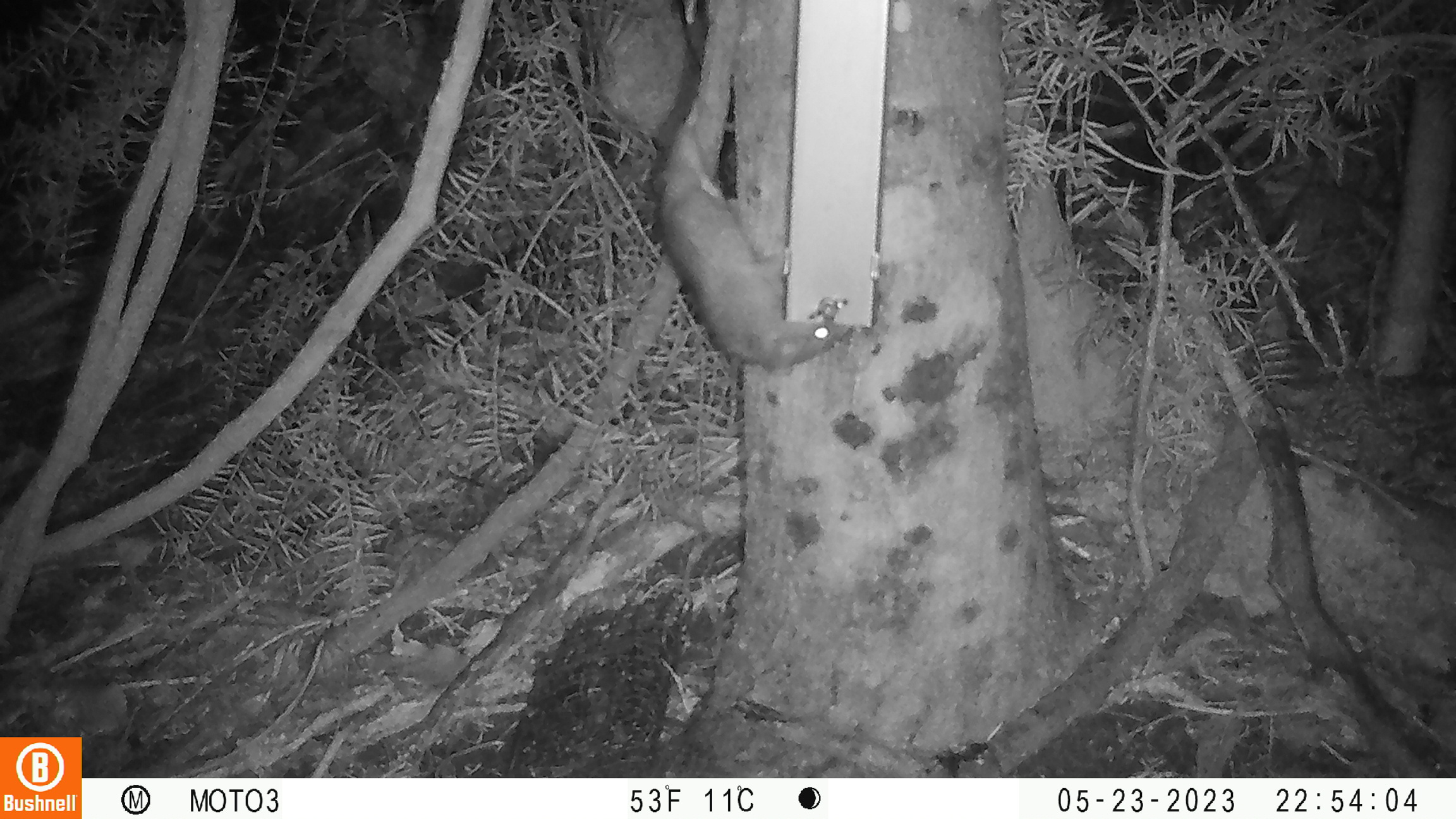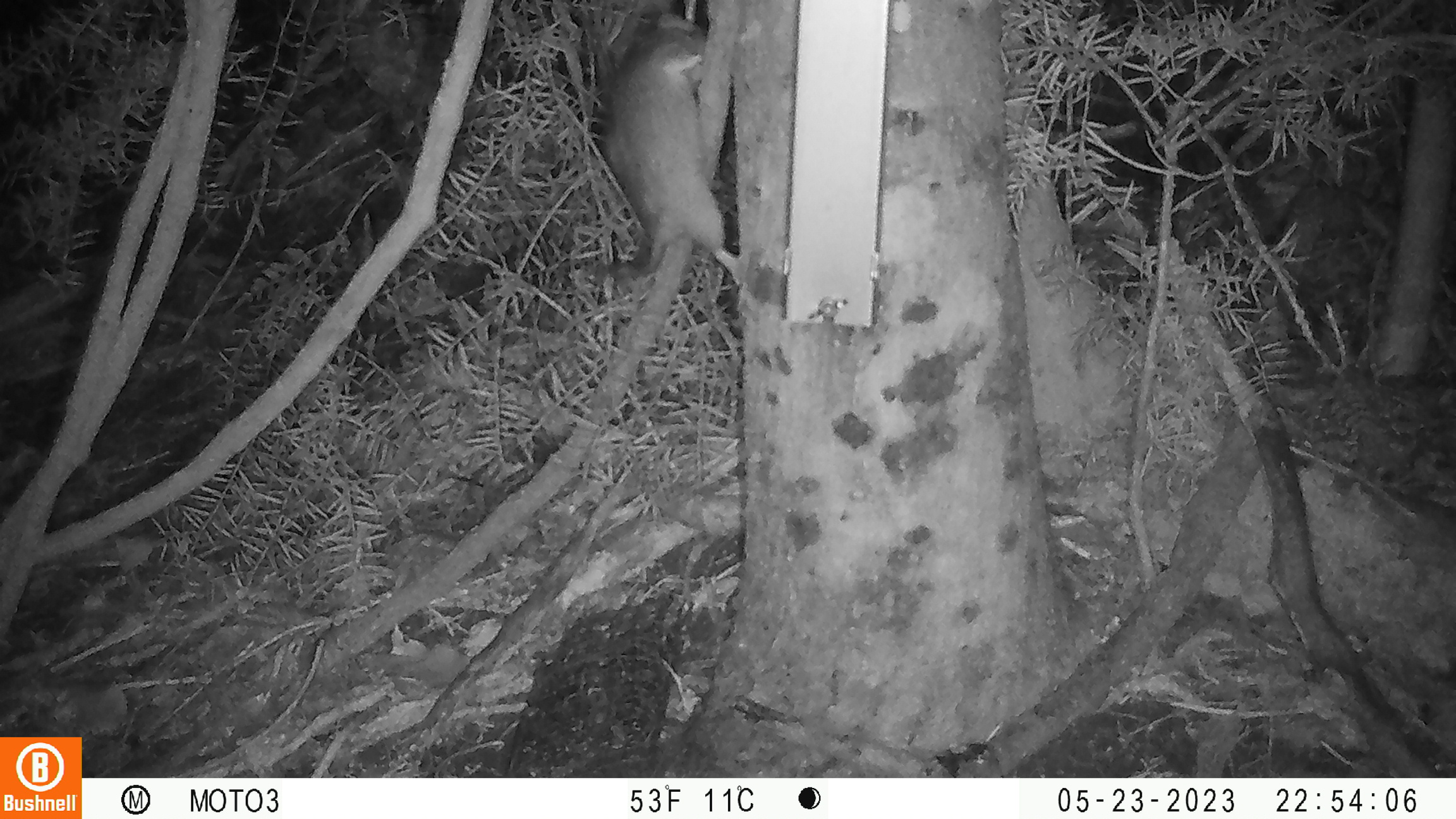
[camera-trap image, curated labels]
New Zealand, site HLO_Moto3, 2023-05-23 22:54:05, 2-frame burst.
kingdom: Animalia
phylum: Chordata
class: Mammalia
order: Rodentia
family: Muridae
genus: Rattus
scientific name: Rattus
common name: rat